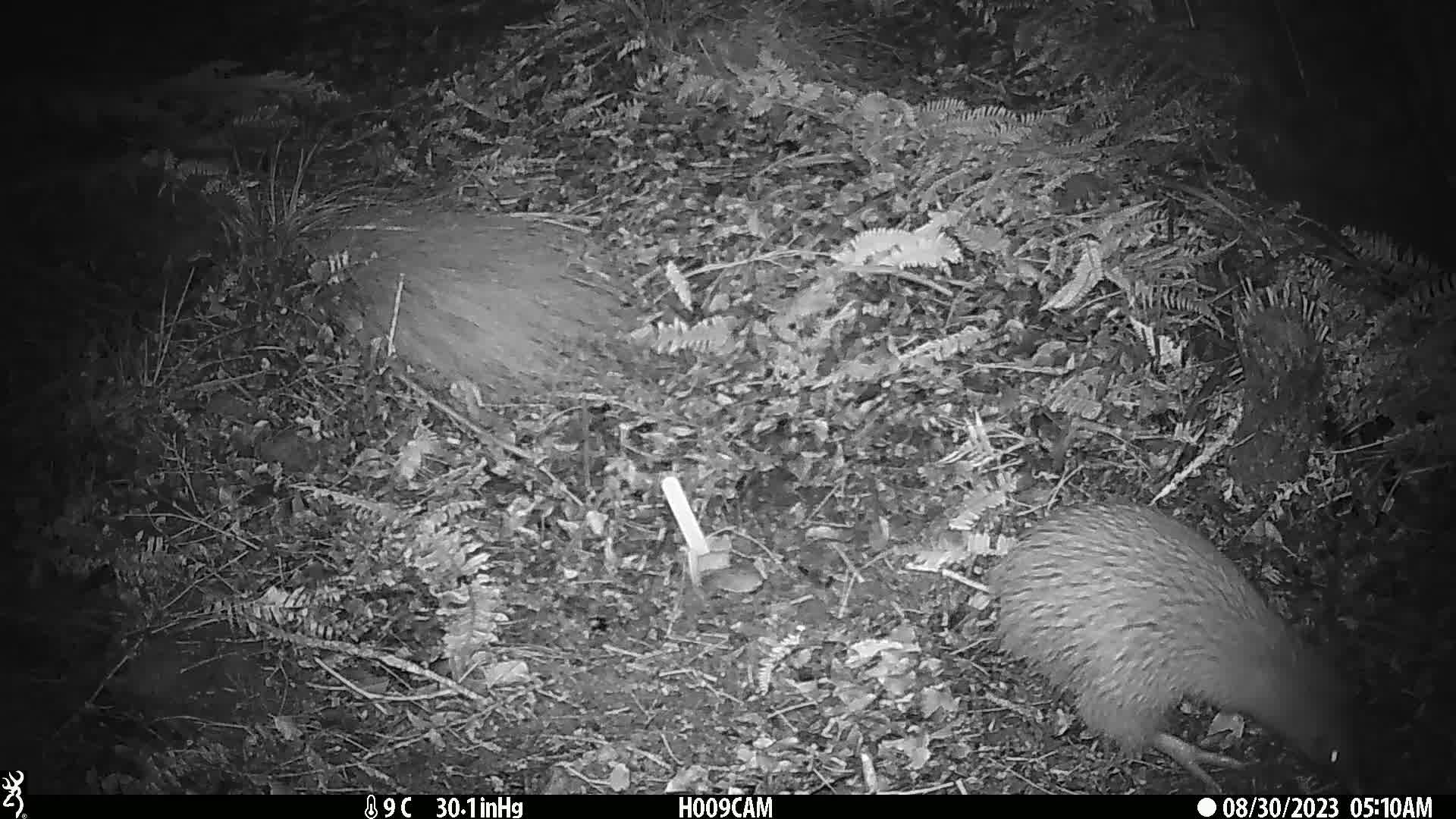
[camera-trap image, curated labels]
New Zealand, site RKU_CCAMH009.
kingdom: Animalia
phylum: Chordata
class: Aves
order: Apterygiformes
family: Apterygidae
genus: Apteryx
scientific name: Apteryx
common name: kiwi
Kiwi (Apteryx).